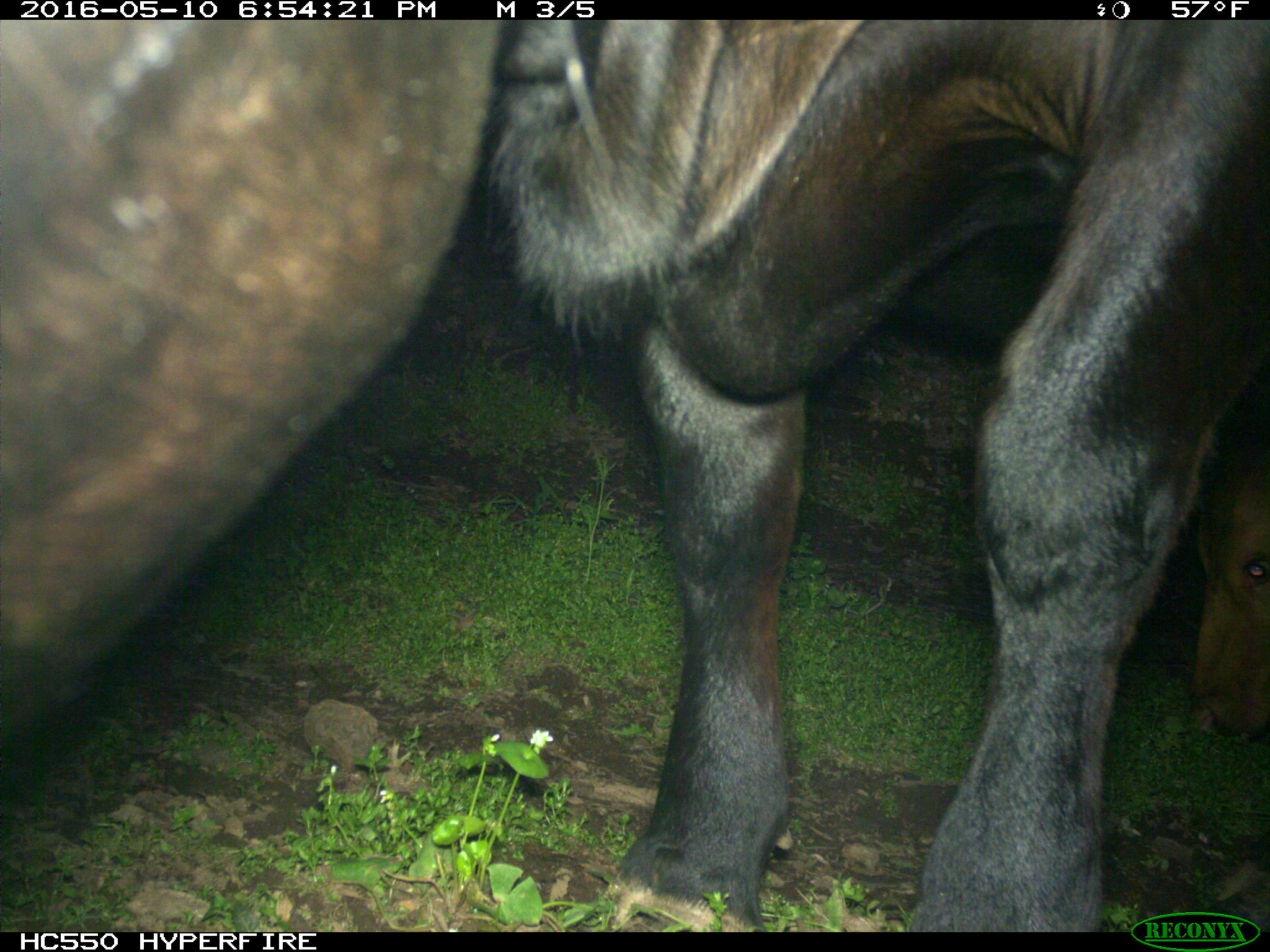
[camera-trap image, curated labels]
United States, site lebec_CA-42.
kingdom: Animalia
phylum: Chordata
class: Mammalia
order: Artiodactyla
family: Bovidae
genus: Bos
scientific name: Bos taurus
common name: domestic cow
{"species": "Bos taurus (domestic cow)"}